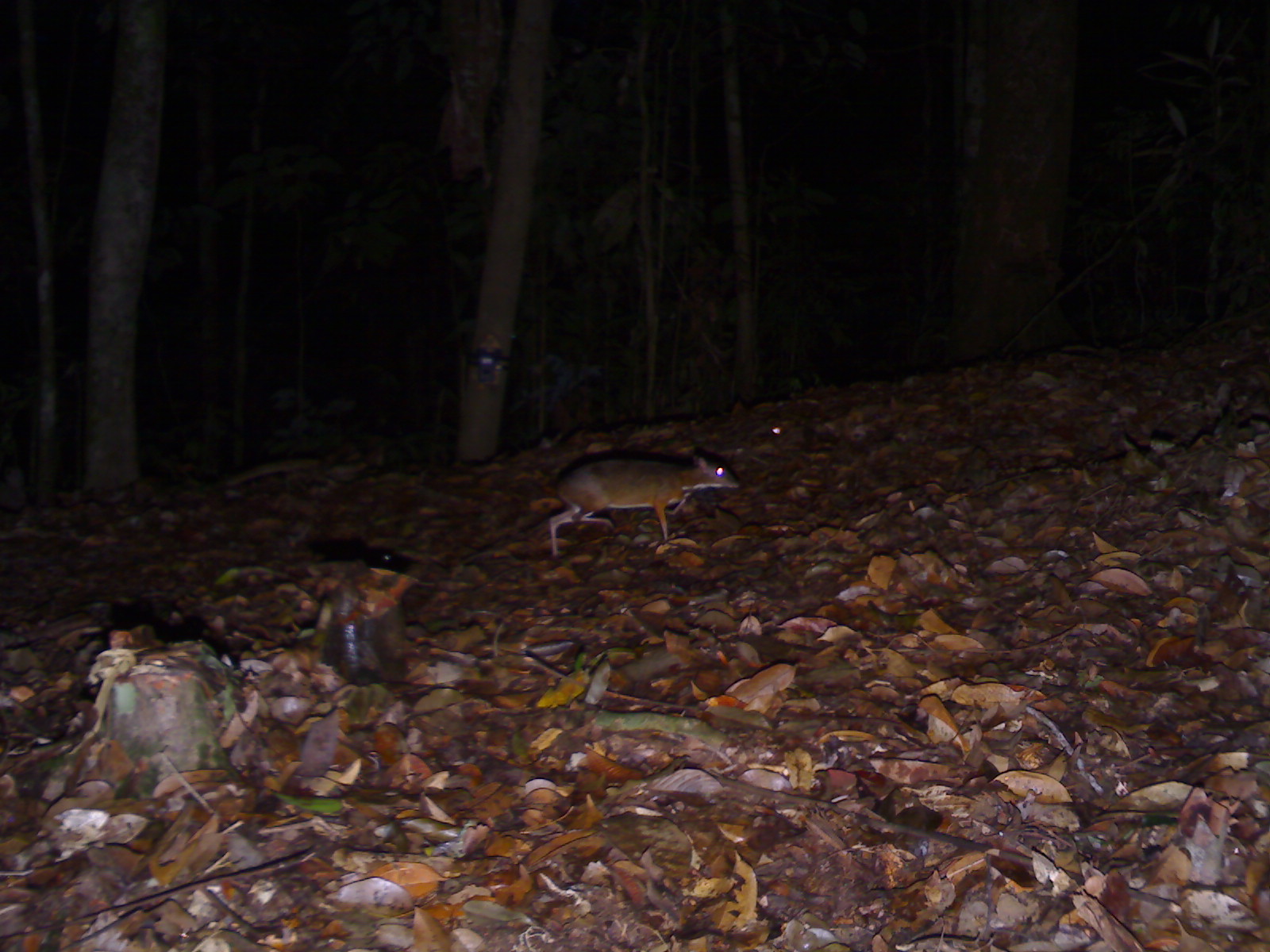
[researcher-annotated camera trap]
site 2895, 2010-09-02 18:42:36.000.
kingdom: Animalia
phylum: Chordata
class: Mammalia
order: Artiodactyla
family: Tragulidae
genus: Tragulus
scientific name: Tragulus kanchil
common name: lesser oriental chevrotain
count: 1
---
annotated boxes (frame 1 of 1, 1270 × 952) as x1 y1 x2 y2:
tragulus kanchil: 549 453 740 558